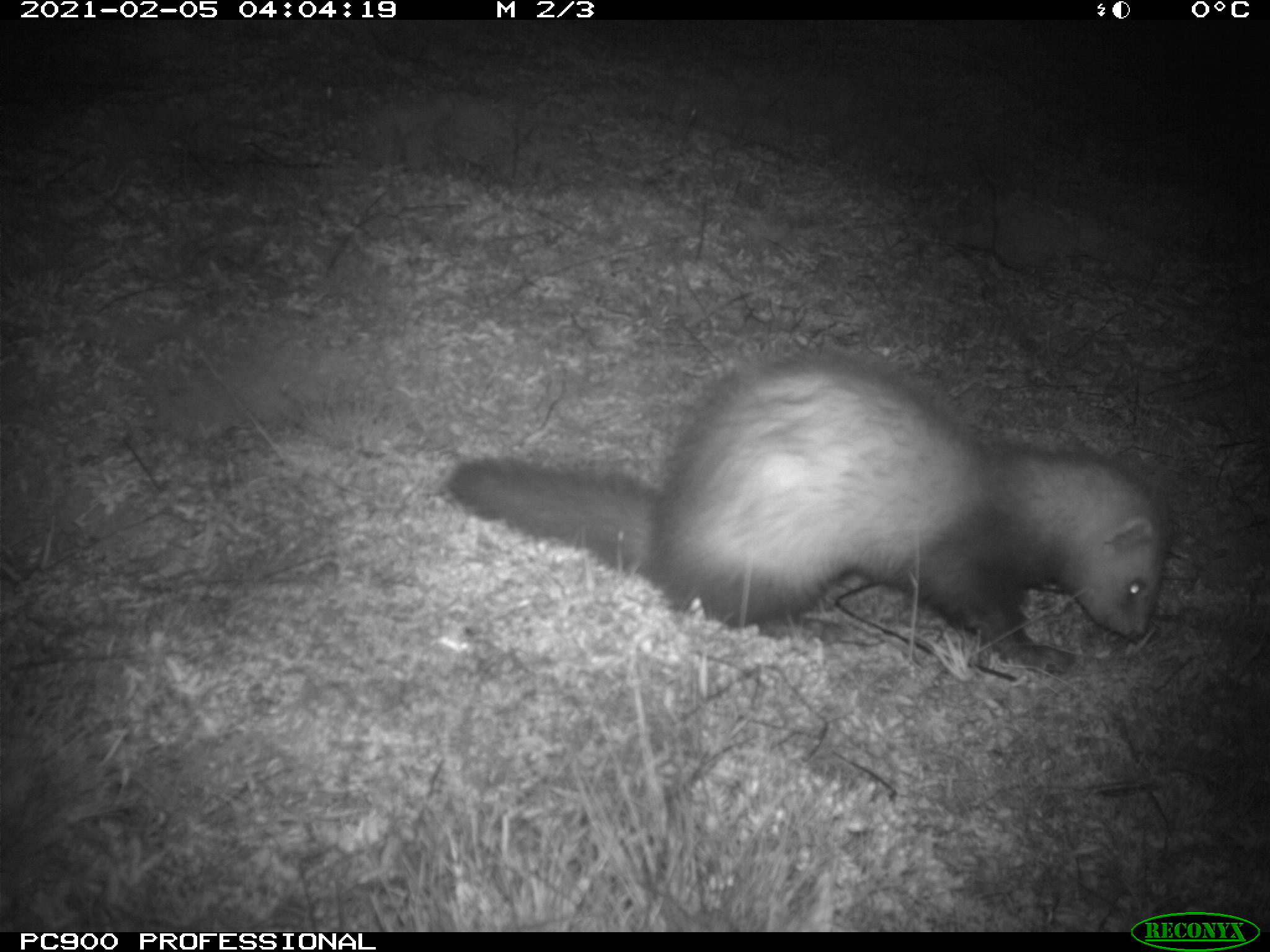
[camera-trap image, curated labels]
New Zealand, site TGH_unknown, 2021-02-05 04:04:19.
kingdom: Animalia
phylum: Chordata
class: Mammalia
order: Carnivora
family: Mustelidae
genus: Mustela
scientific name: Mustela furo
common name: ferret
Ferret (Mustela furo).